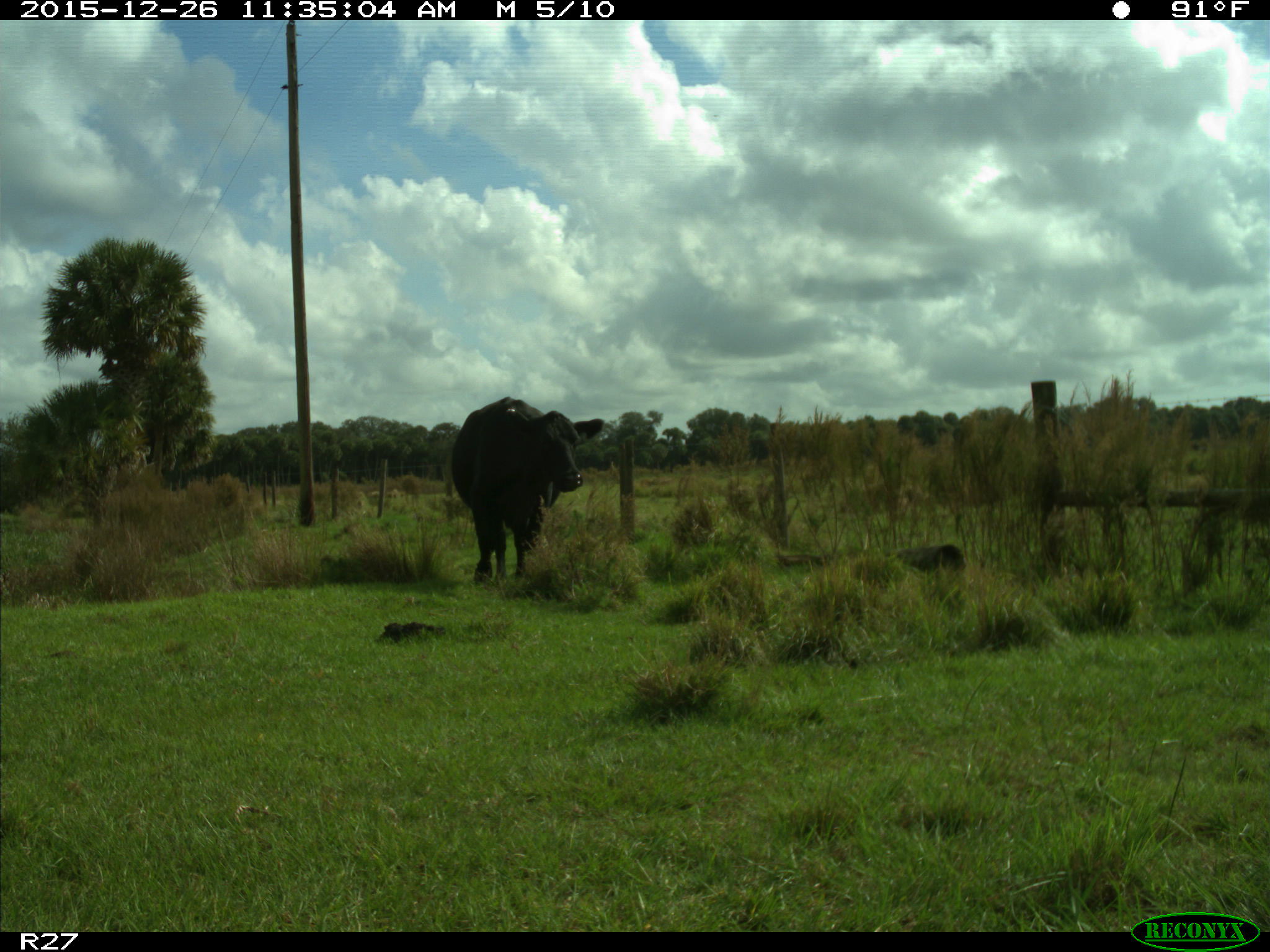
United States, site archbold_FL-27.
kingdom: Animalia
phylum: Chordata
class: Mammalia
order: Artiodactyla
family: Bovidae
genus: Bos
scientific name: Bos taurus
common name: domestic cow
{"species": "Bos taurus (domestic cow)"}